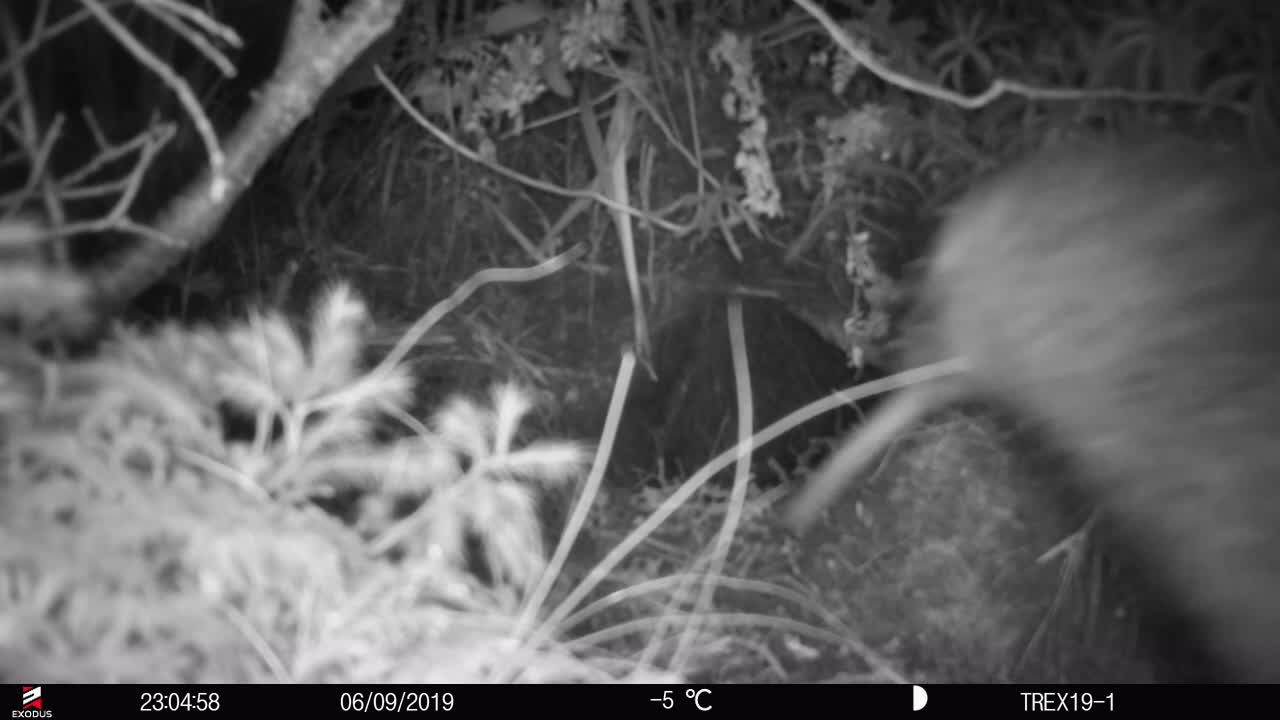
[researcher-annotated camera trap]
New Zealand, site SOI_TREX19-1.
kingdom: Animalia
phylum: Chordata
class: Aves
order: Apterygiformes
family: Apterygidae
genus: Apteryx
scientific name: Apteryx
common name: kiwi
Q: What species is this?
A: Kiwi (Apteryx).